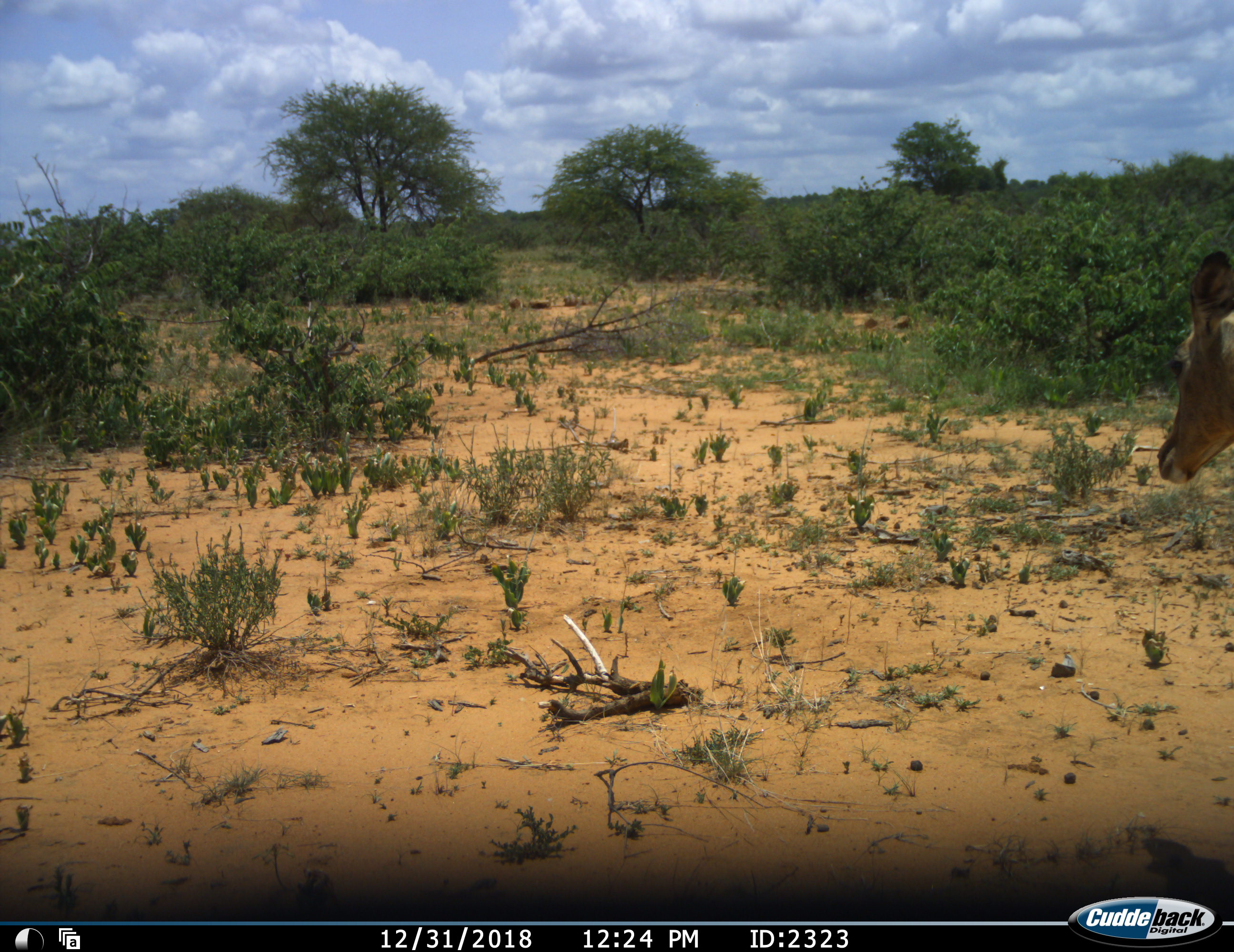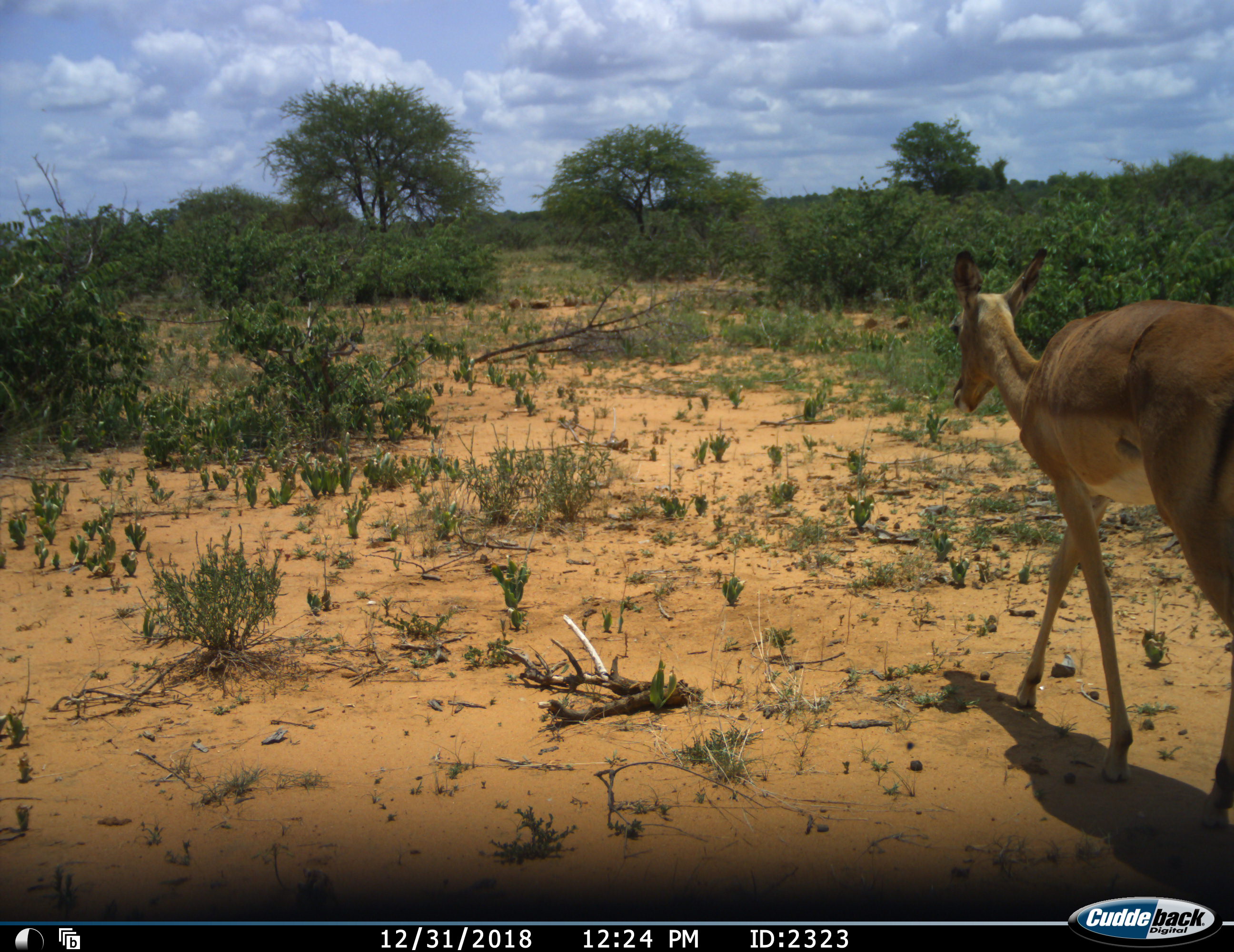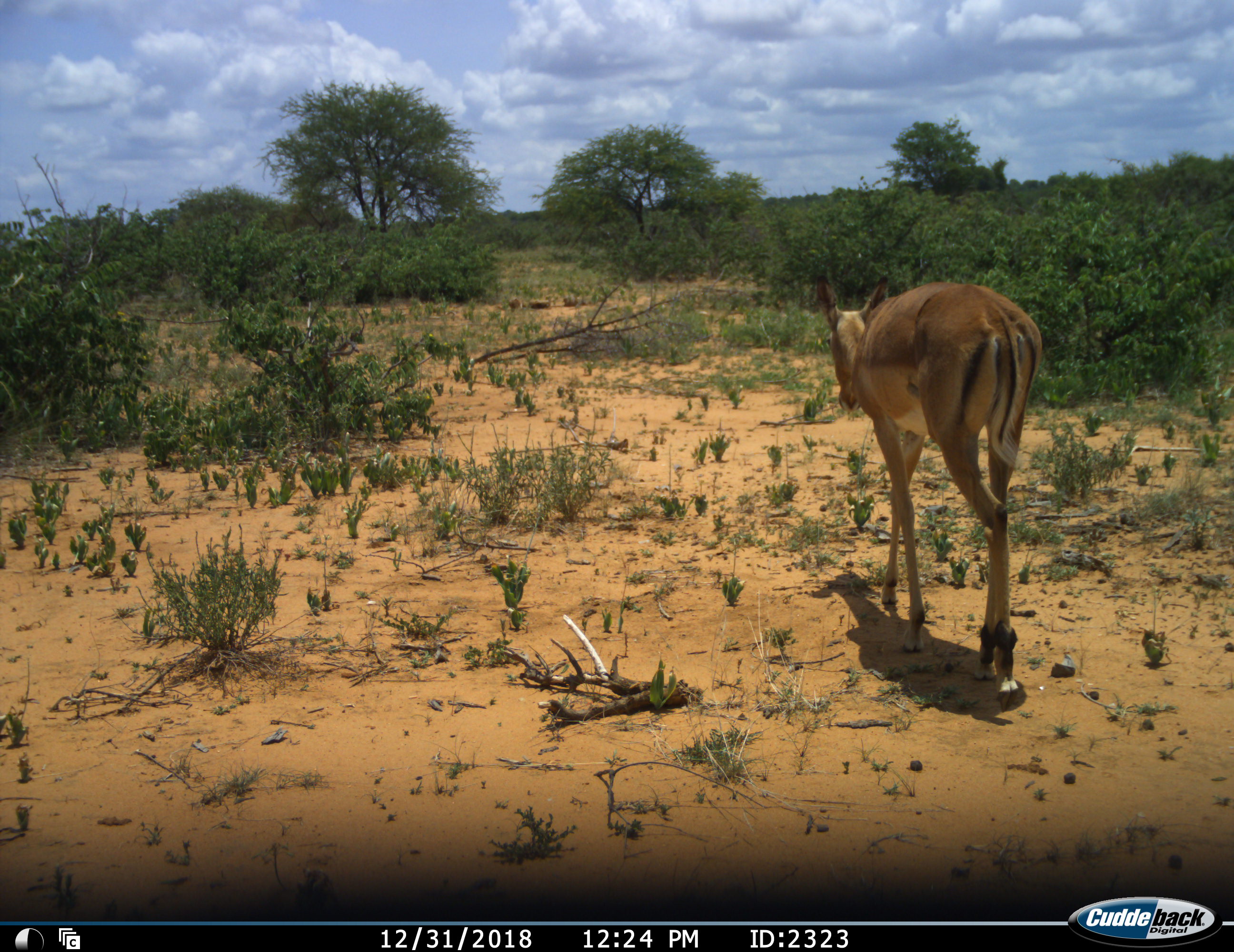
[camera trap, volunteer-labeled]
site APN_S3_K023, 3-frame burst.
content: unidentified animal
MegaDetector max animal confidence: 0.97